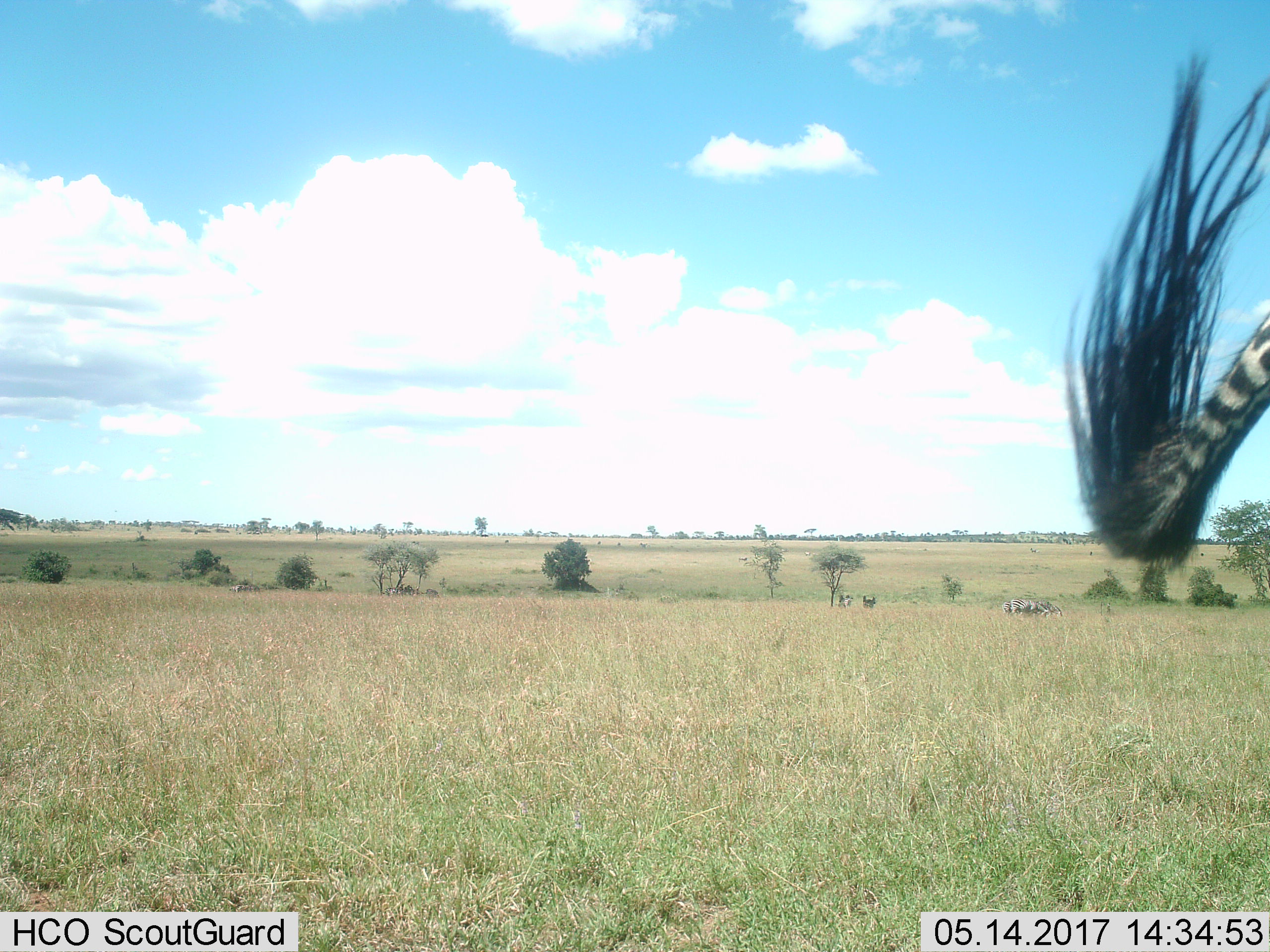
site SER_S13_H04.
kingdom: Animalia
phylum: Chordata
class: Mammalia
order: Perissodactyla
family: Equidae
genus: Equus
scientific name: Equus quagga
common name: plains zebra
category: zebraplains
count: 4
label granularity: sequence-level